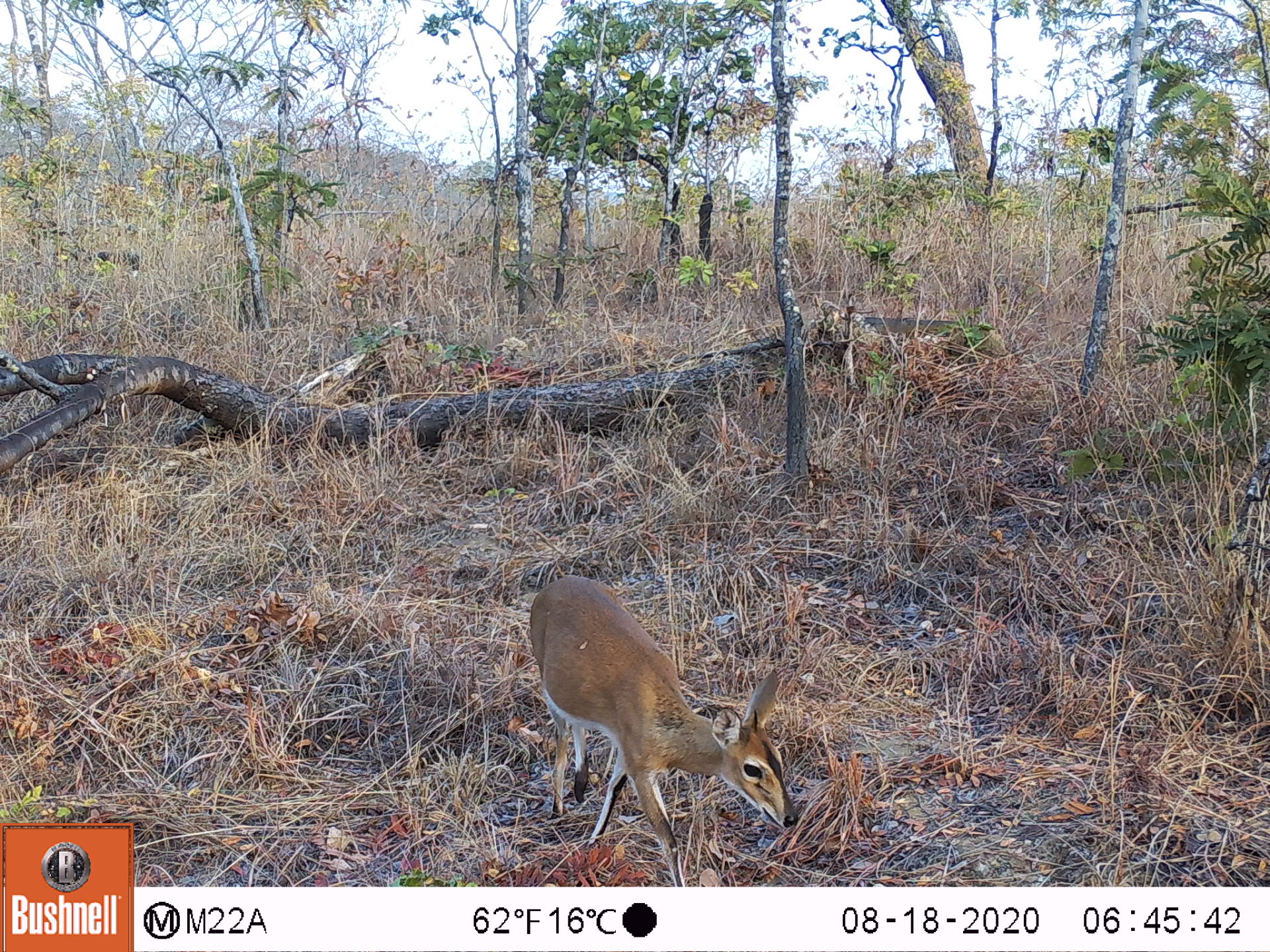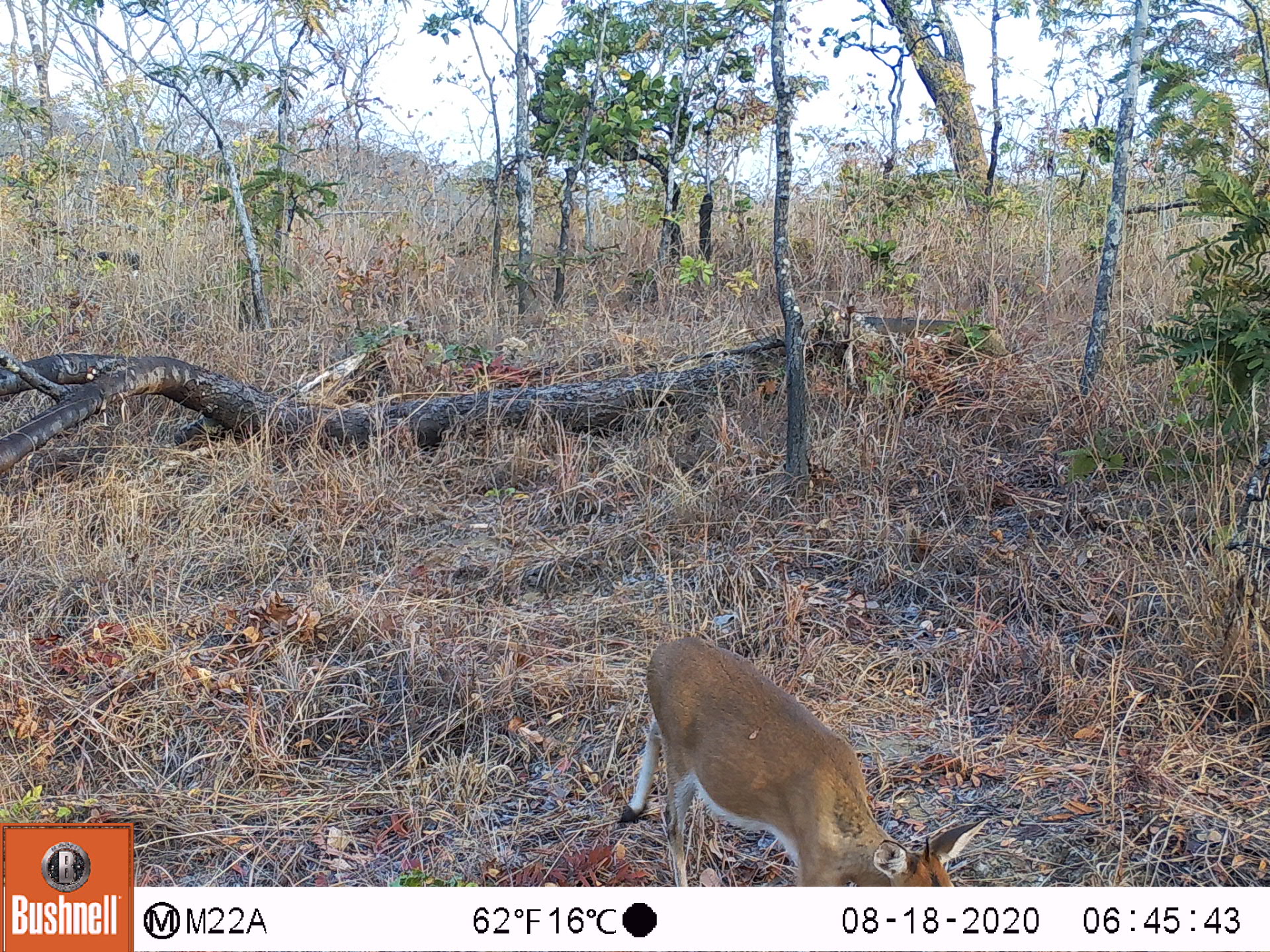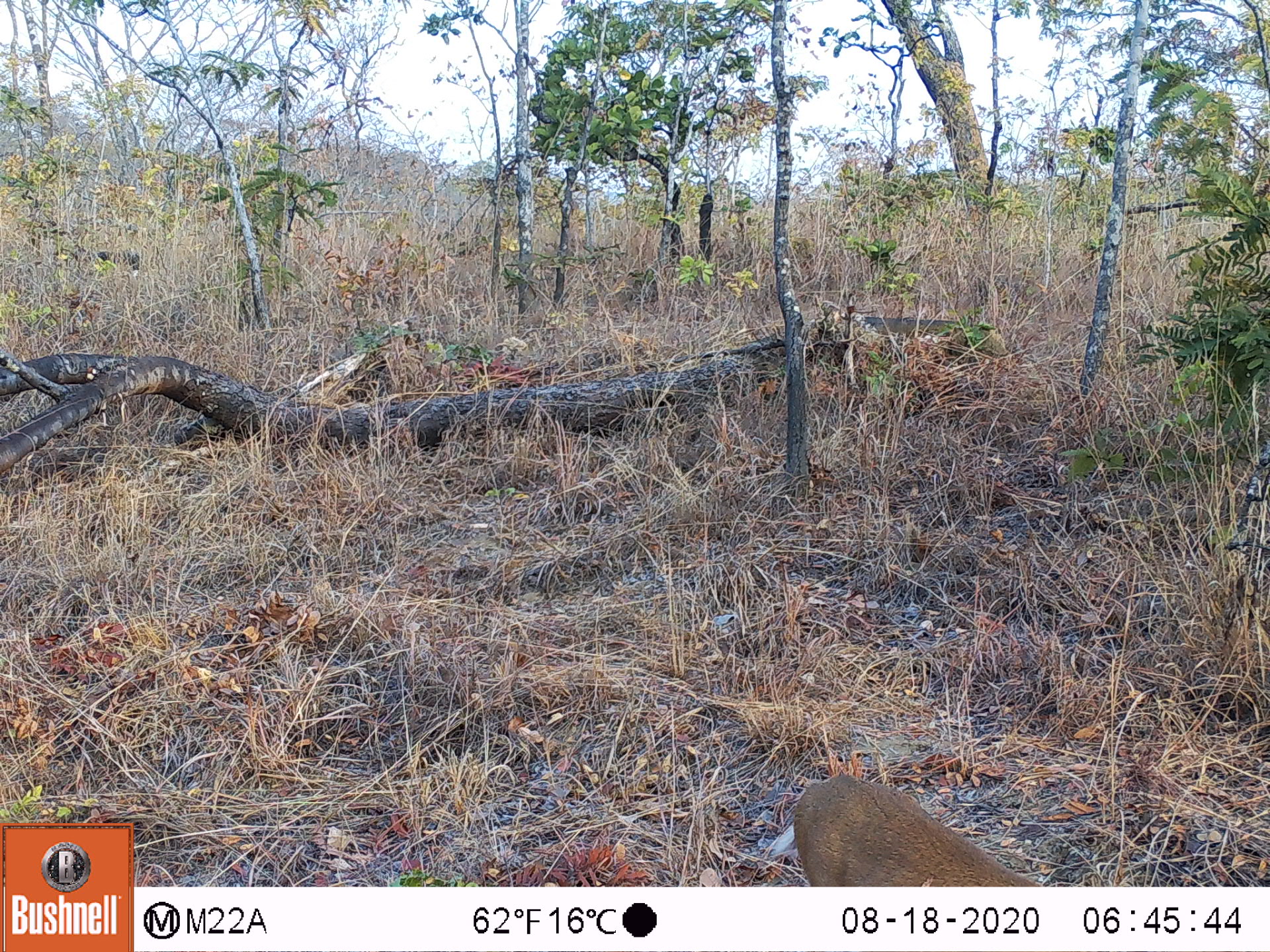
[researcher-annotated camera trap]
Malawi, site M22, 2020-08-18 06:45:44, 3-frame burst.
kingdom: Animalia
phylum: Chordata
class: Mammalia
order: Artiodactyla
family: Bovidae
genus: Sylvicapra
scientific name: Sylvicapra grimmia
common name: common duiker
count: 1